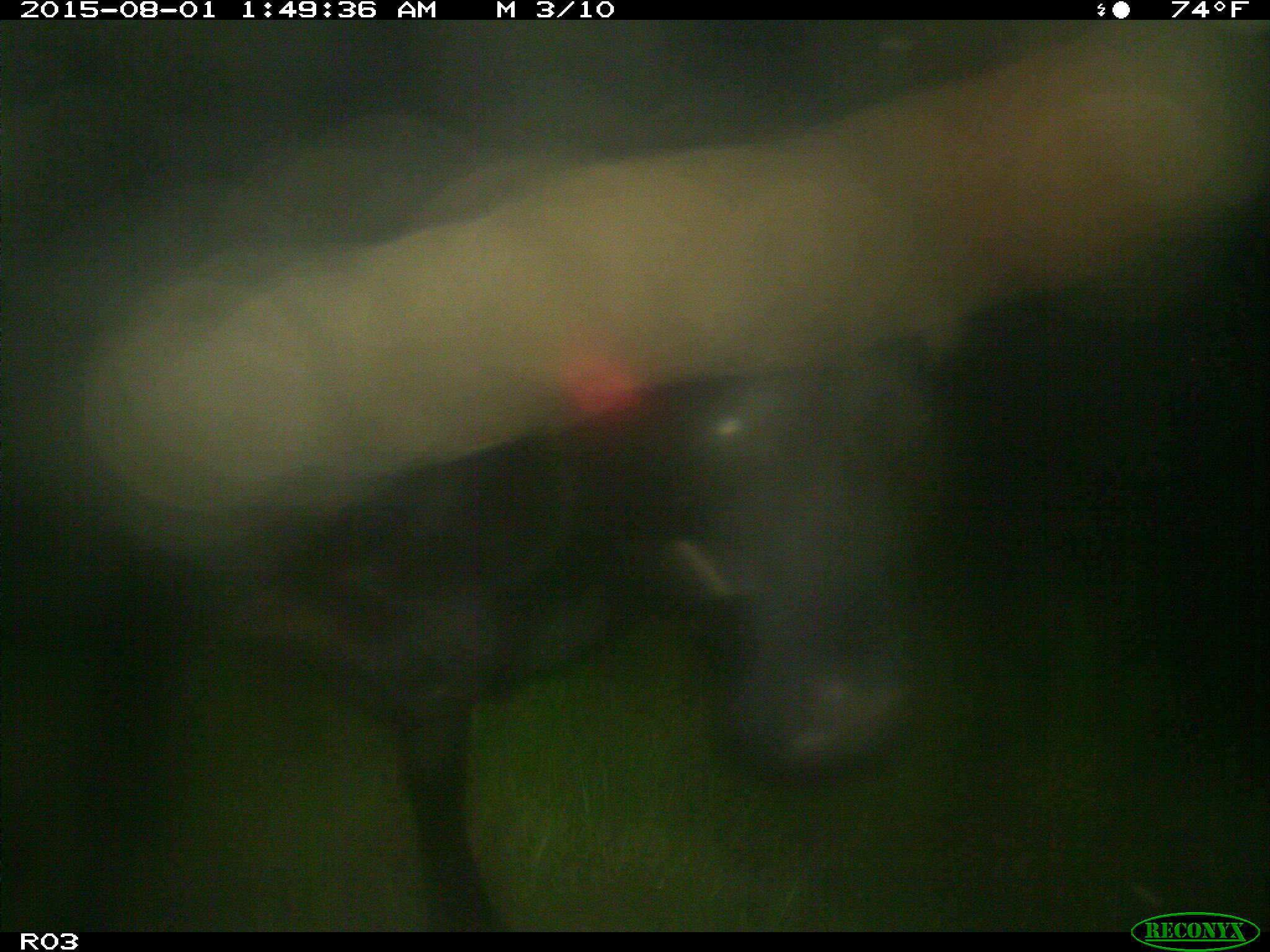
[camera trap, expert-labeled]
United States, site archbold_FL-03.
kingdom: Animalia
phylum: Chordata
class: Mammalia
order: Artiodactyla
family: Bovidae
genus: Bos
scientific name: Bos taurus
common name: domestic cow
Bos taurus (domestic cow).